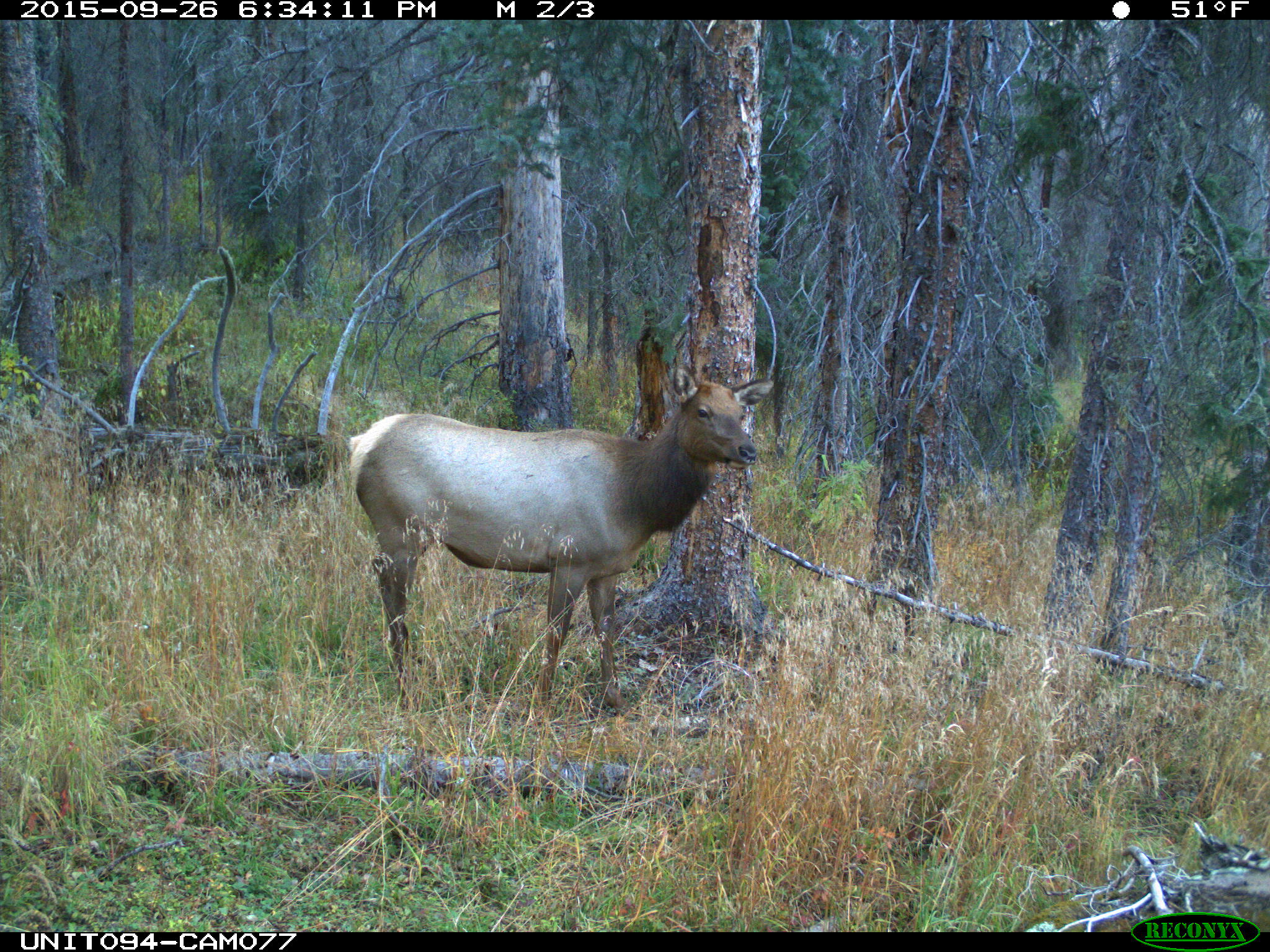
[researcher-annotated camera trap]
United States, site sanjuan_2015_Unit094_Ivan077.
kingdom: Animalia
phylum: Chordata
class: Mammalia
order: Artiodactyla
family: Cervidae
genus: Cervus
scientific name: Cervus elaphus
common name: red deer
Cervus elaphus (red deer).